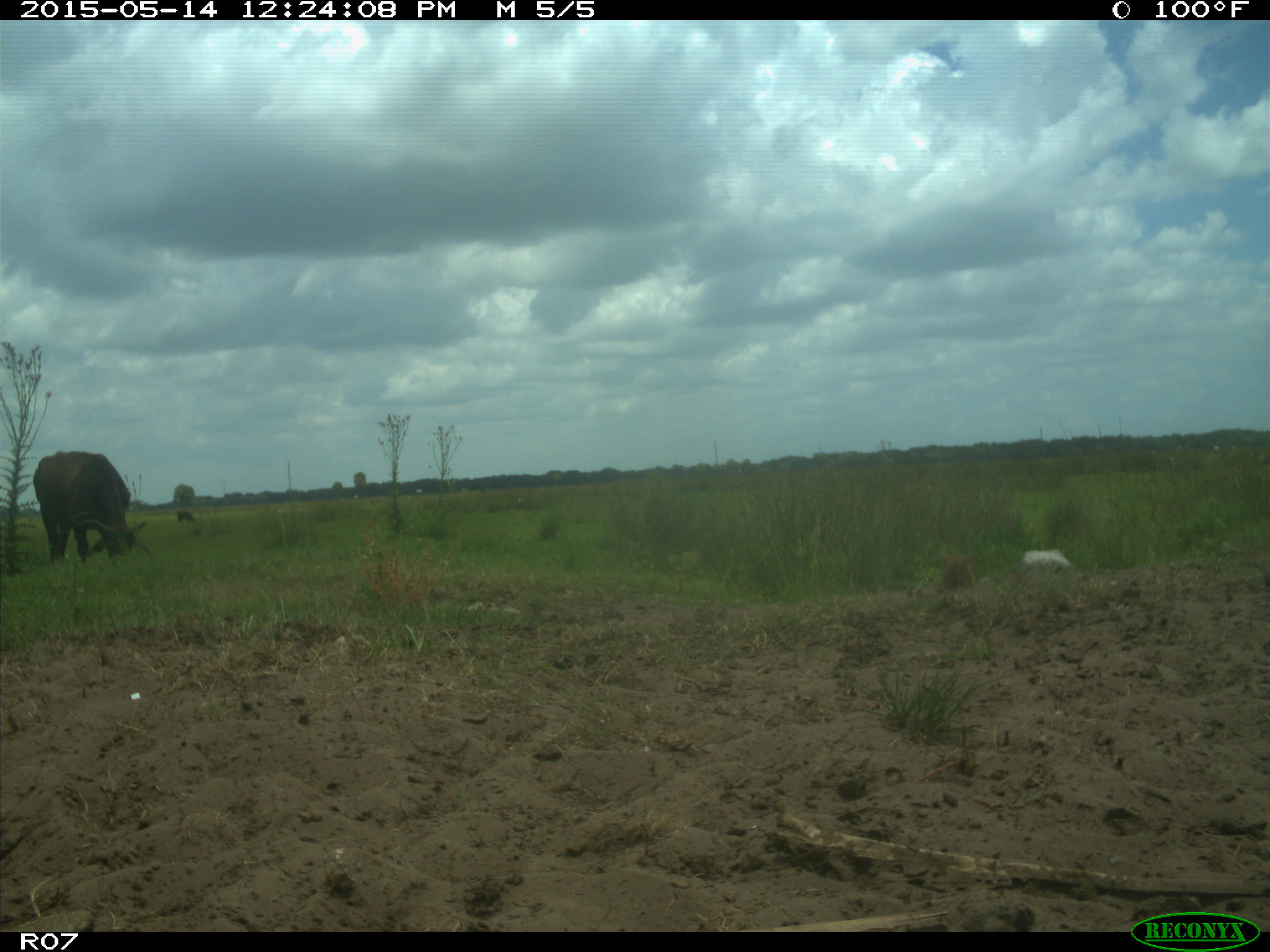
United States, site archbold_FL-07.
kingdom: Animalia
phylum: Chordata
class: Mammalia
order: Artiodactyla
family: Bovidae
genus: Bos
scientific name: Bos taurus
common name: domestic cow